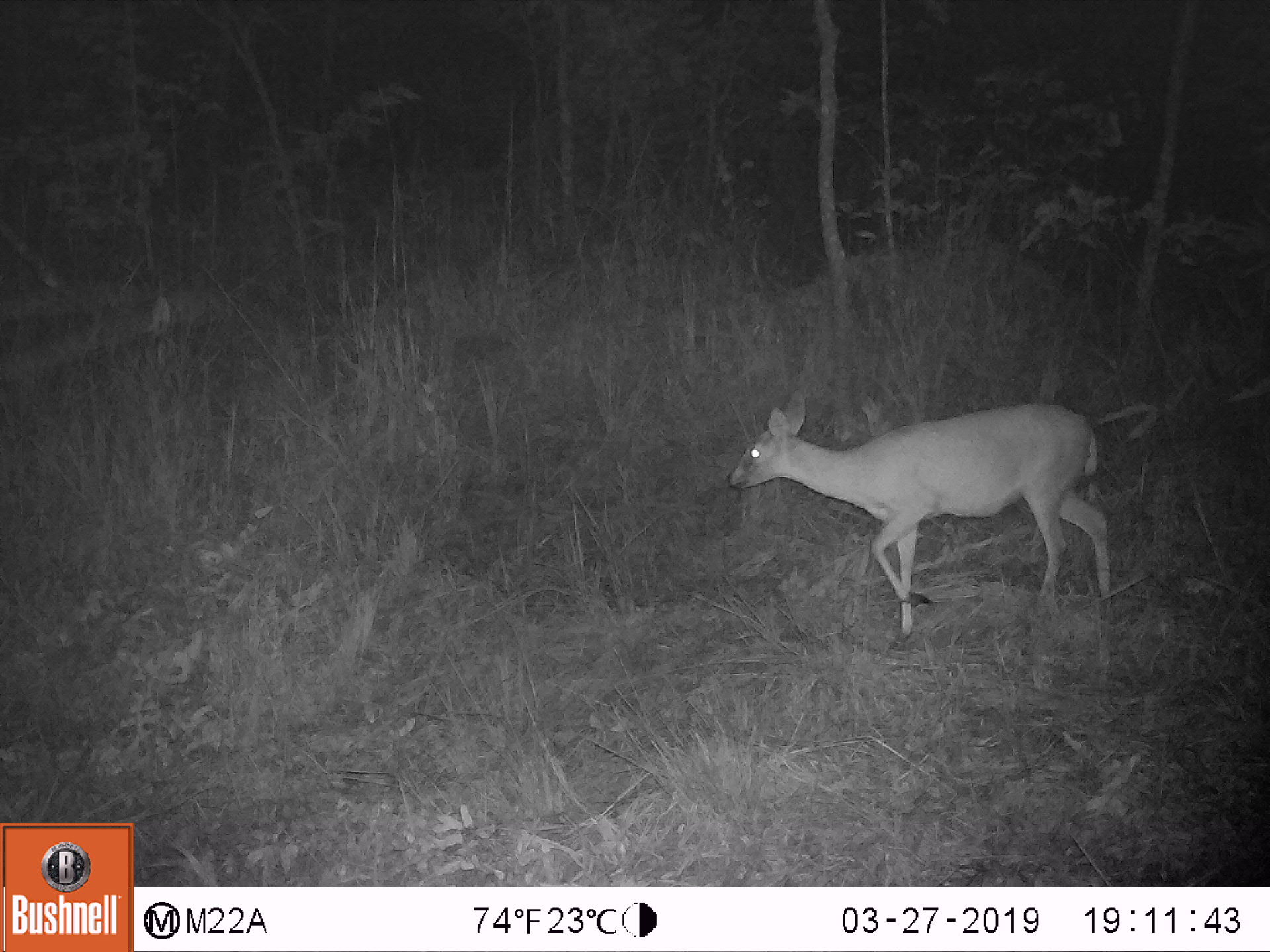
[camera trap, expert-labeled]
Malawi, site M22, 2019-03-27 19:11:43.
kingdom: Animalia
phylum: Chordata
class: Mammalia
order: Artiodactyla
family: Bovidae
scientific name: Antilopinae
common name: small antelope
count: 1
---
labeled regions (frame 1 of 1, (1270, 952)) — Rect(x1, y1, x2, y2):
small antelope: Rect(705, 388, 1135, 649)